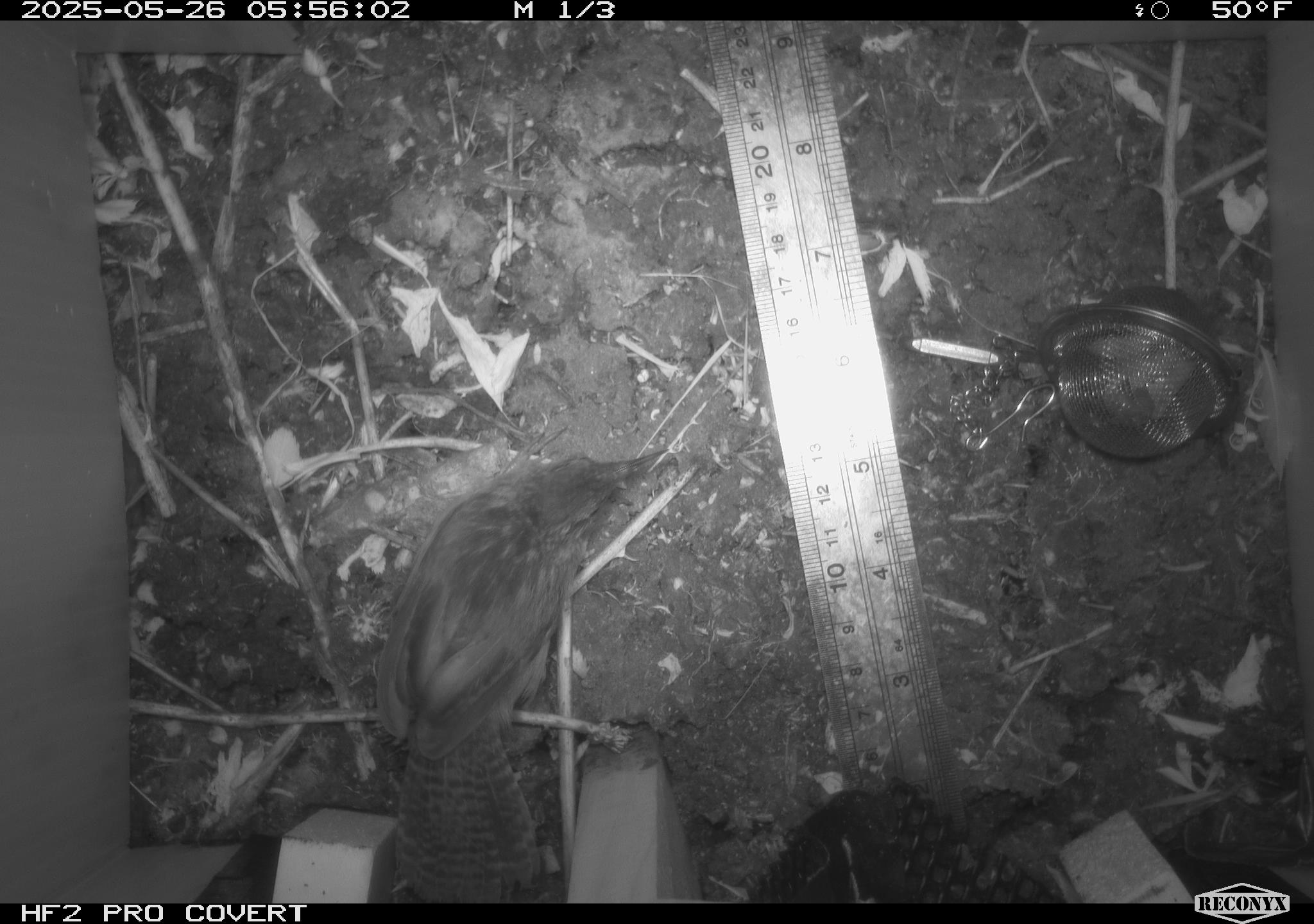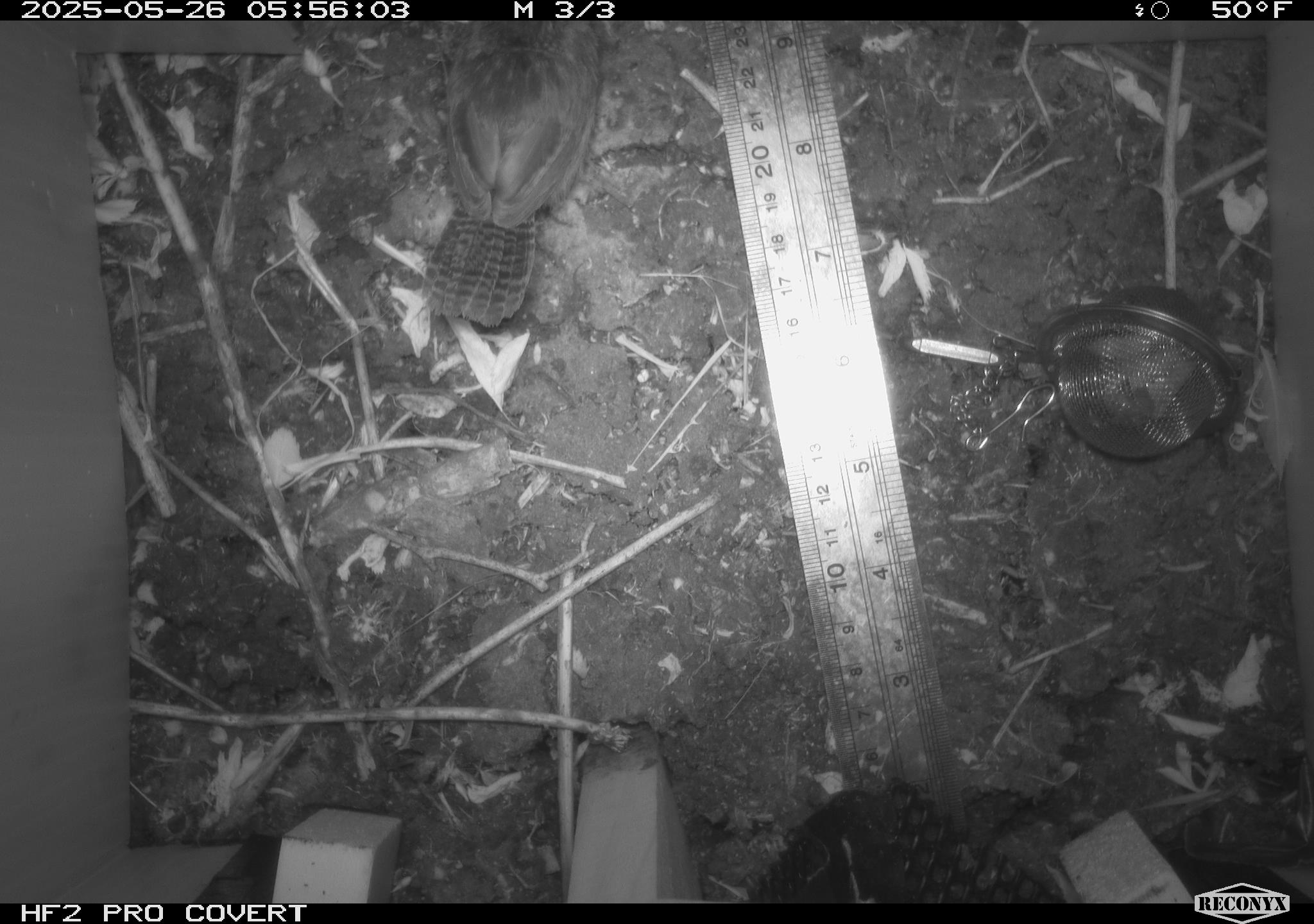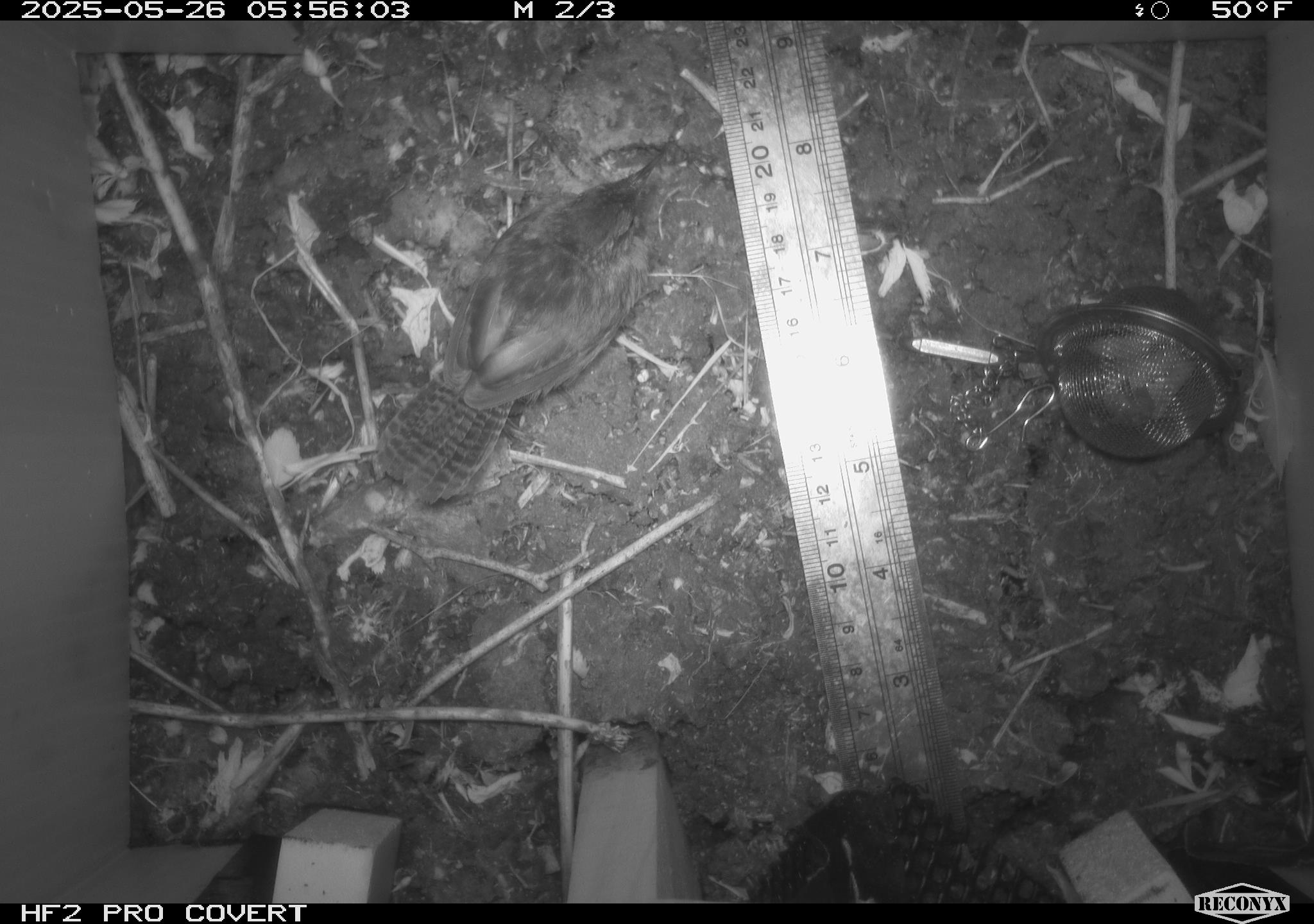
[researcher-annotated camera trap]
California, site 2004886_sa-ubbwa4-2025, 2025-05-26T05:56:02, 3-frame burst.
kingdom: Animalia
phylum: Chordata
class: Aves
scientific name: Aves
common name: bird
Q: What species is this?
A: Bird (Aves).